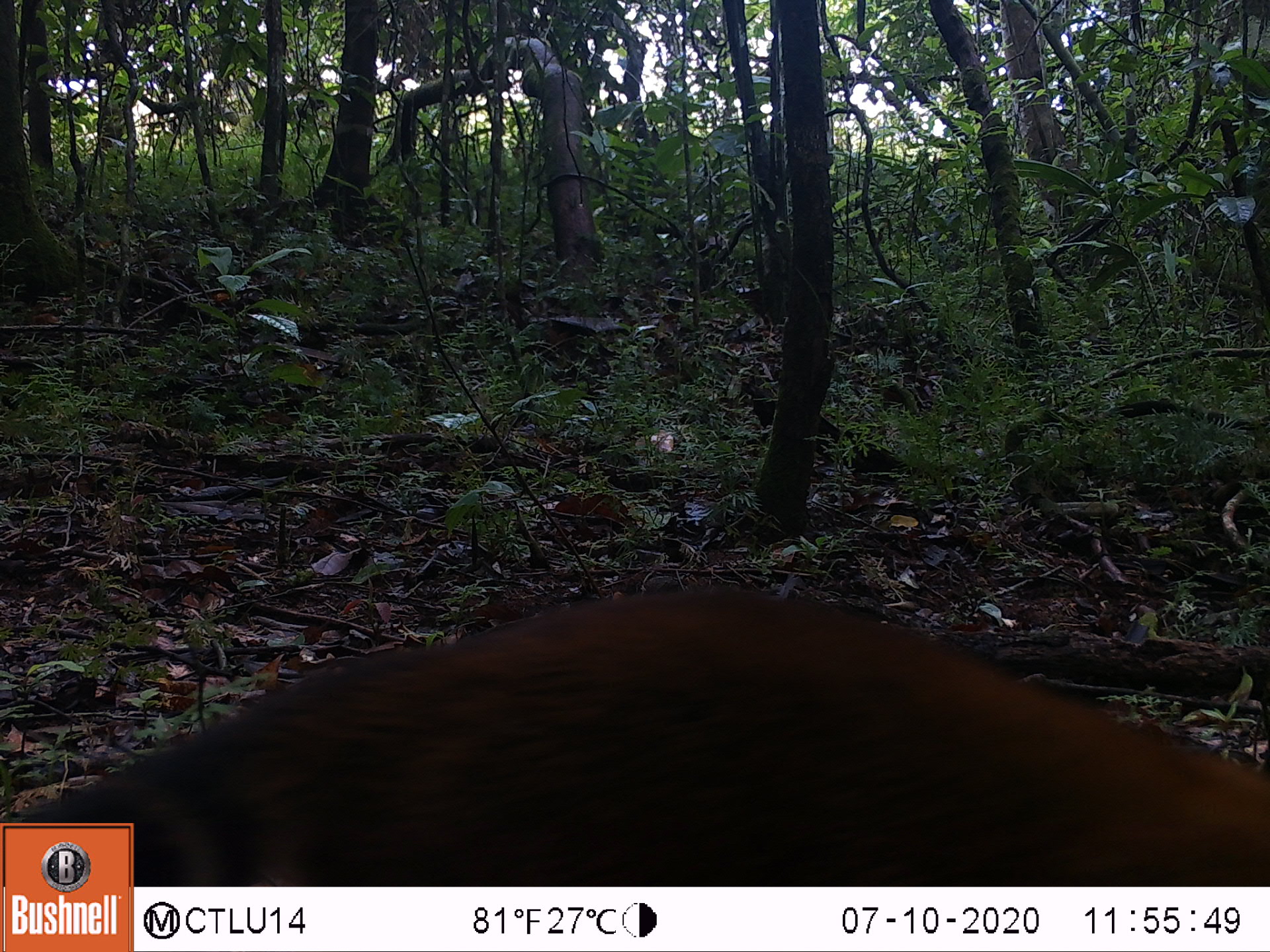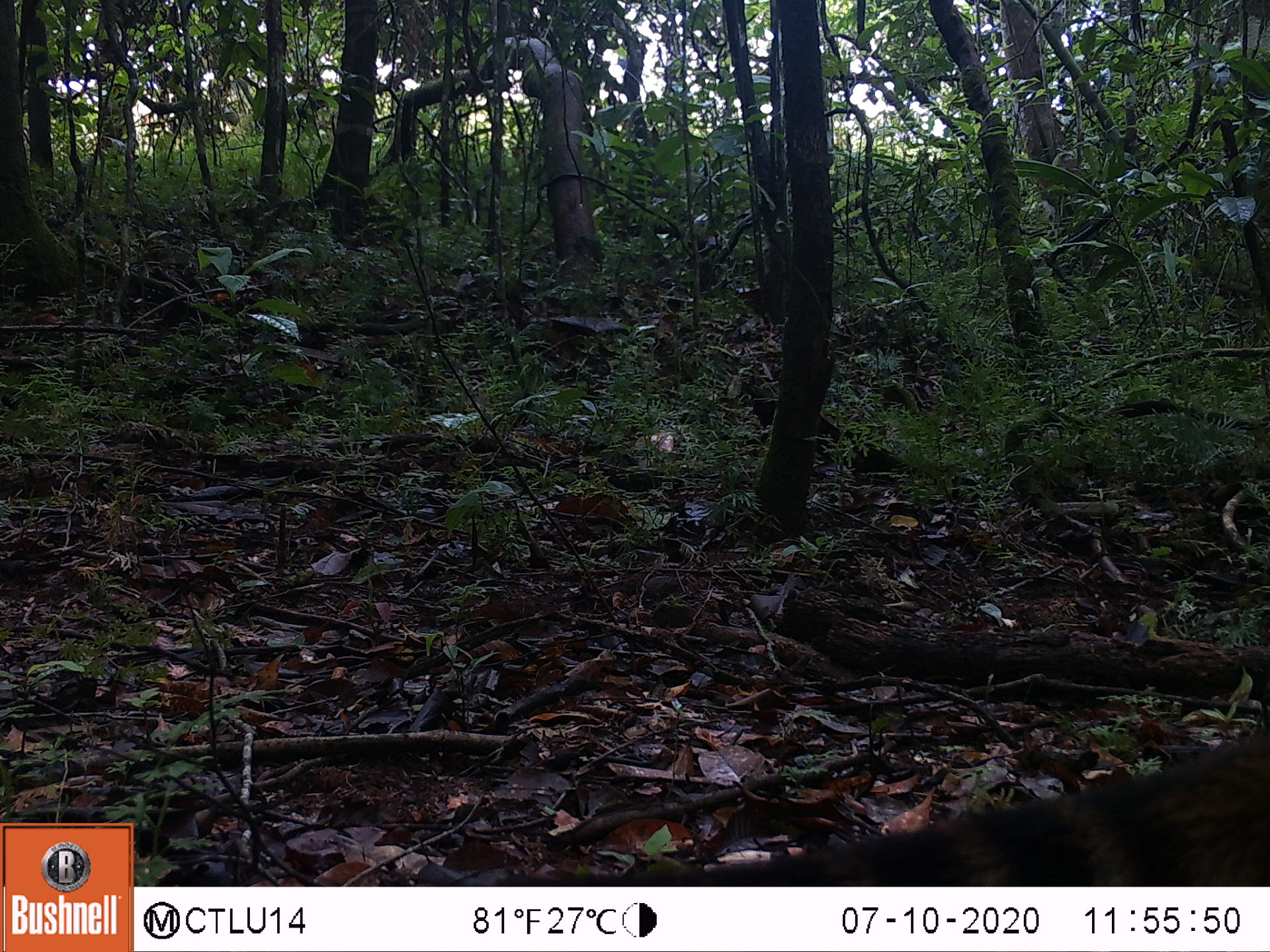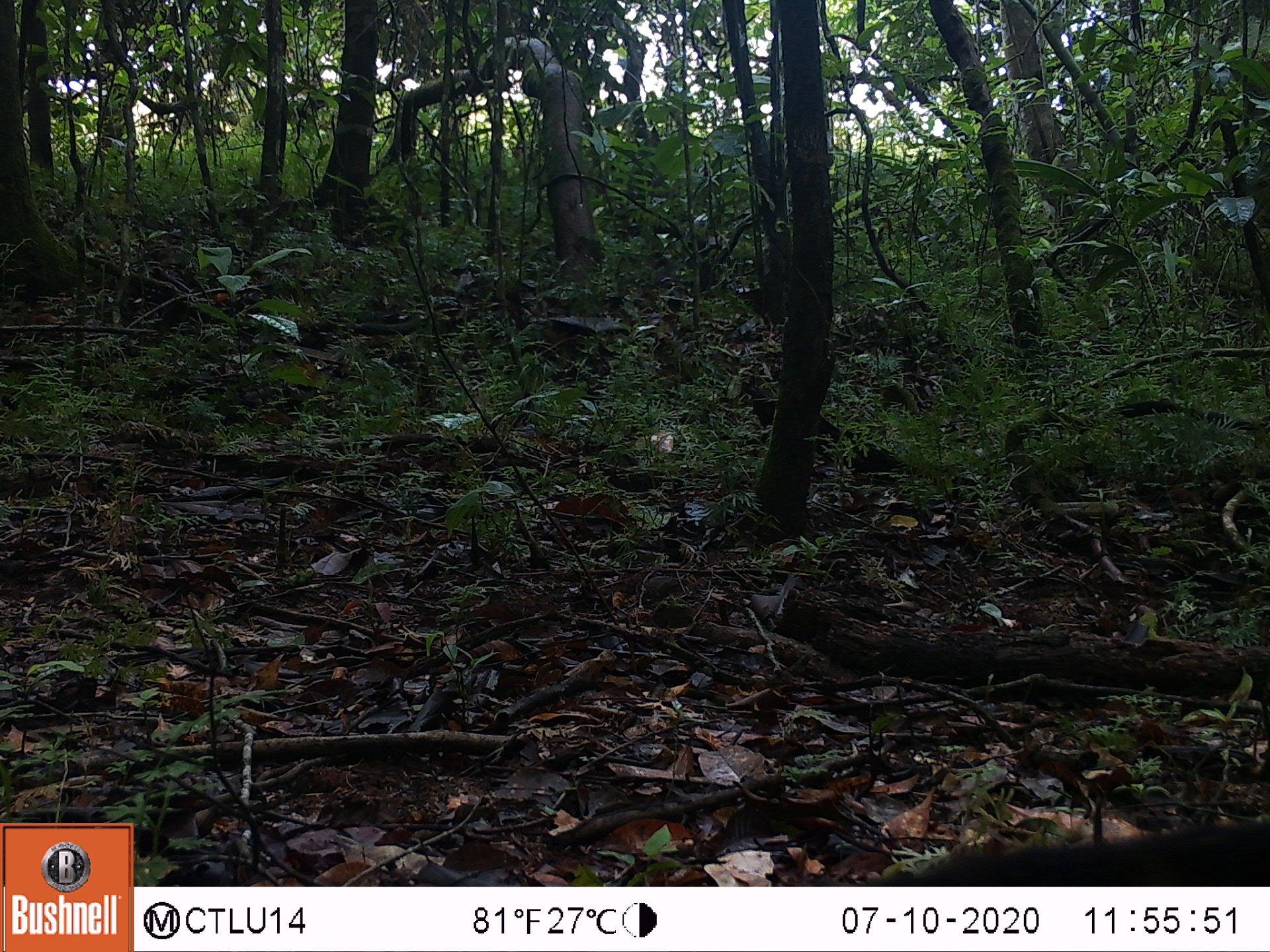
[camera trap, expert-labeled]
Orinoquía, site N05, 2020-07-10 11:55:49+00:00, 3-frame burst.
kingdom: Animalia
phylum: Chordata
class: Mammalia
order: Carnivora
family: Procyonidae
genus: Nasua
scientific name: Nasua nasua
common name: south american coati